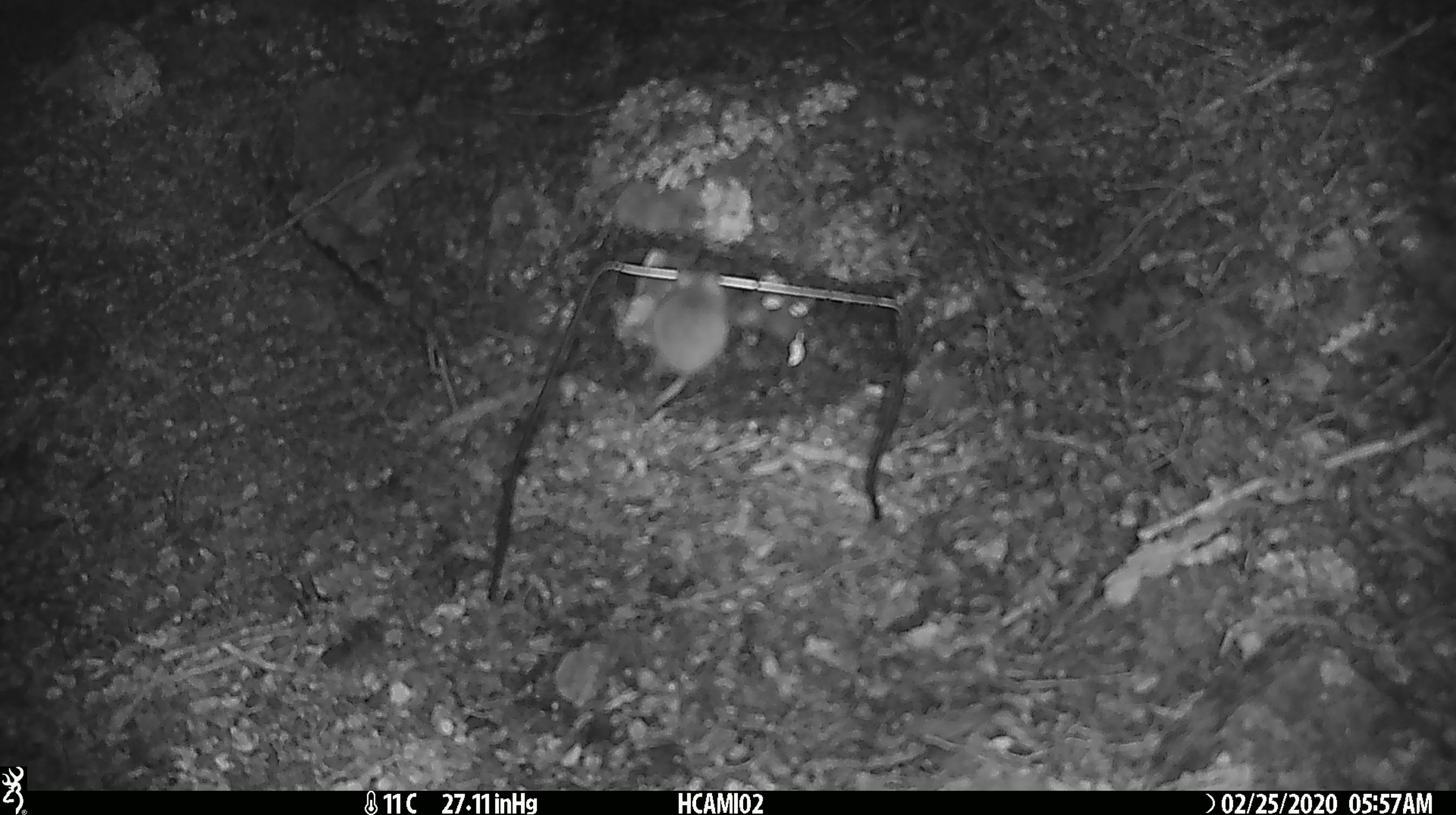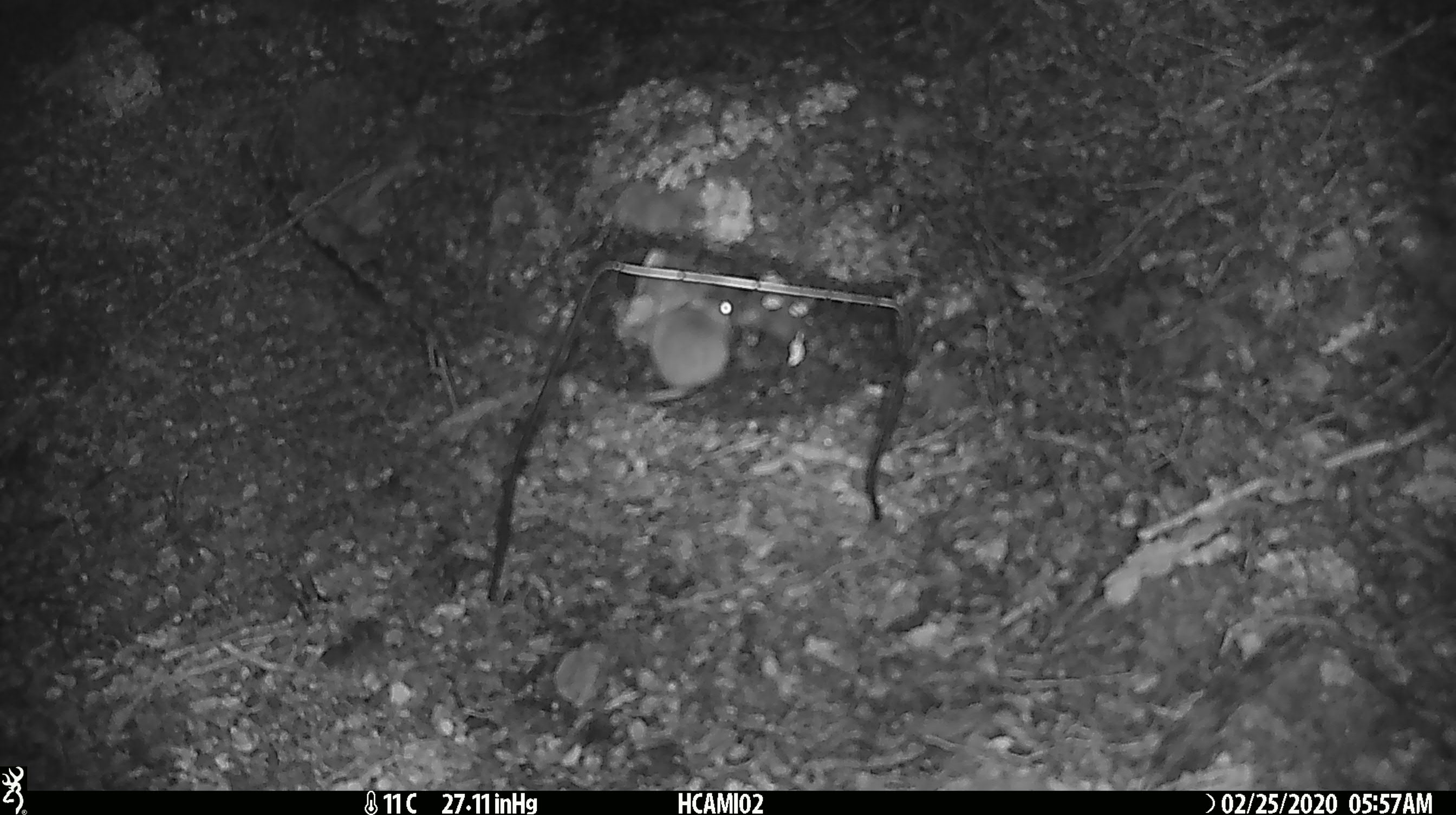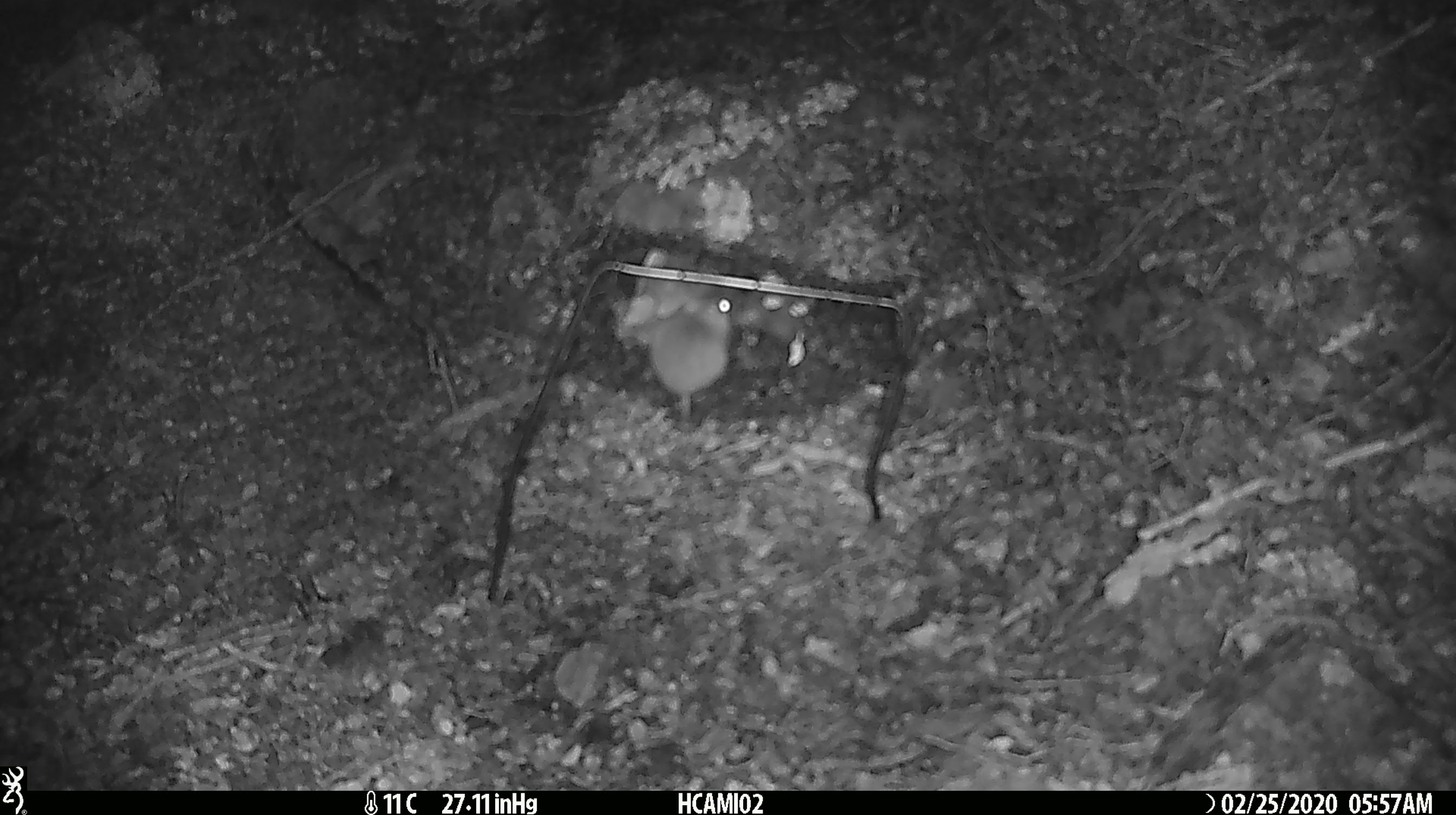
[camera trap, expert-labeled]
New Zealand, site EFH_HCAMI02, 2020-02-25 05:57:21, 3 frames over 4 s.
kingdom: Animalia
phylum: Chordata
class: Mammalia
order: Rodentia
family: Muridae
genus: Mus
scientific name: Mus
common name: mouse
Mouse (Mus).